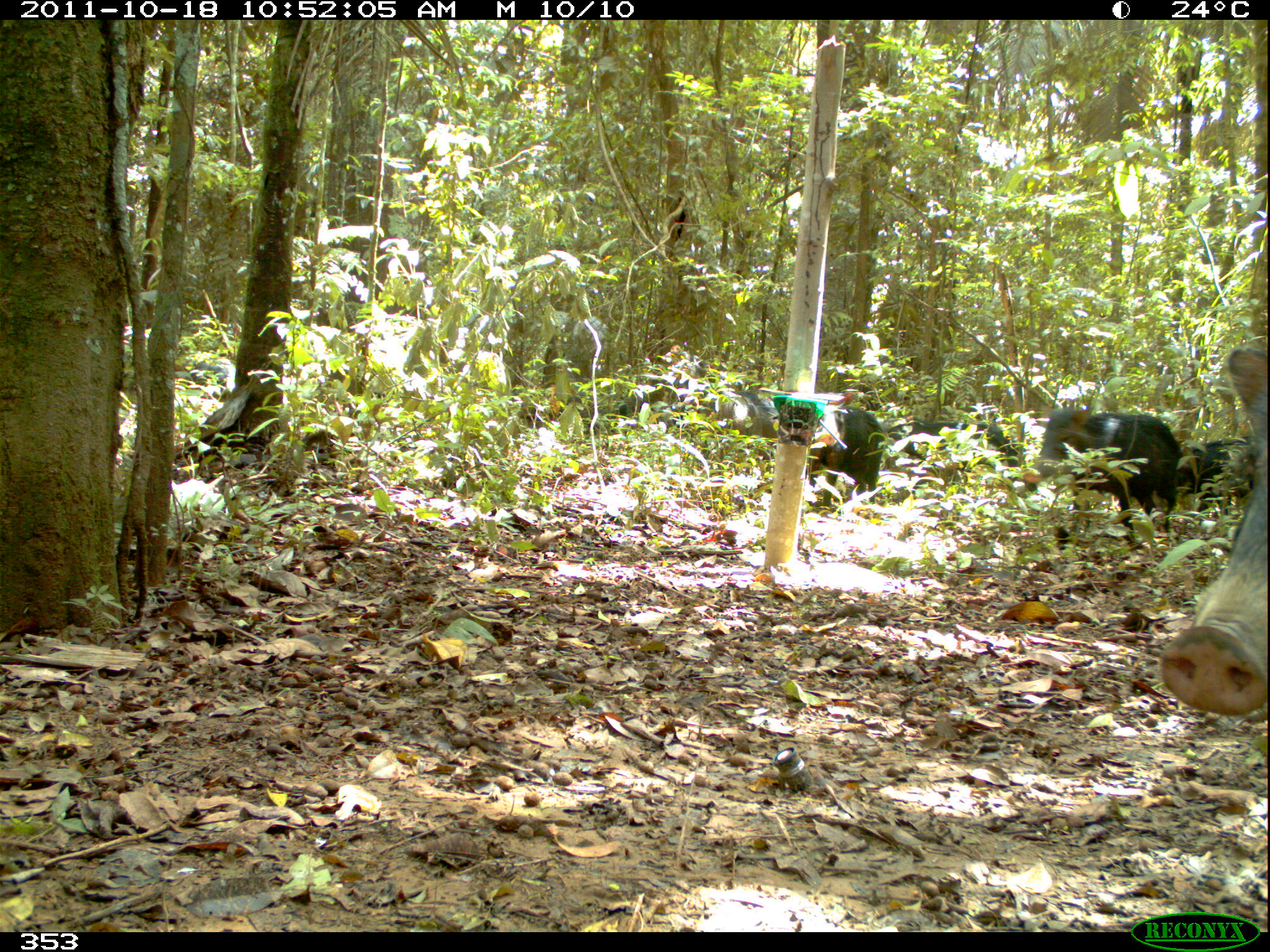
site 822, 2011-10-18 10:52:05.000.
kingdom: Animalia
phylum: Chordata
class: Mammalia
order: Artiodactyla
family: Tayassuidae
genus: Tayassu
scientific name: Tayassu pecari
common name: white-lipped peccary